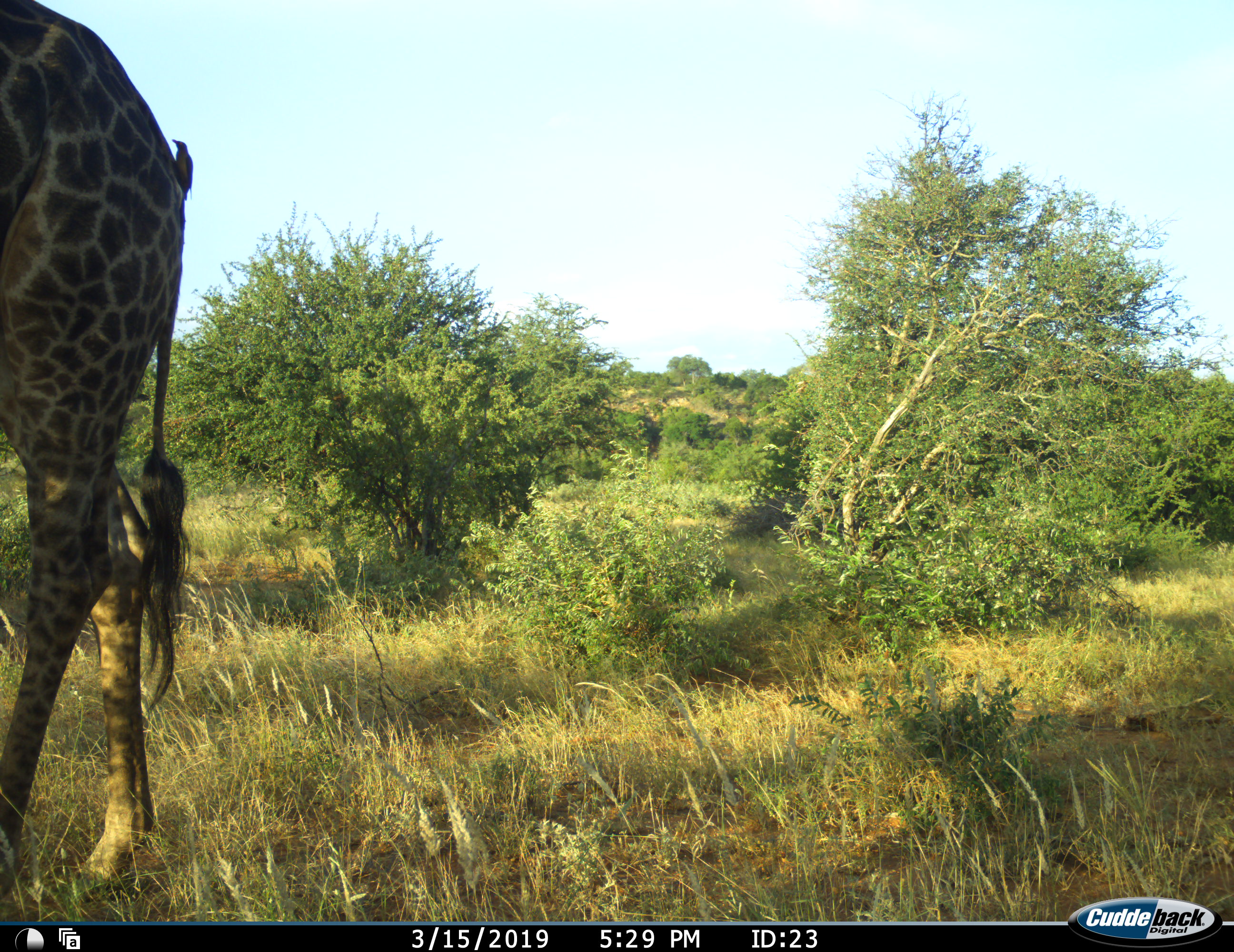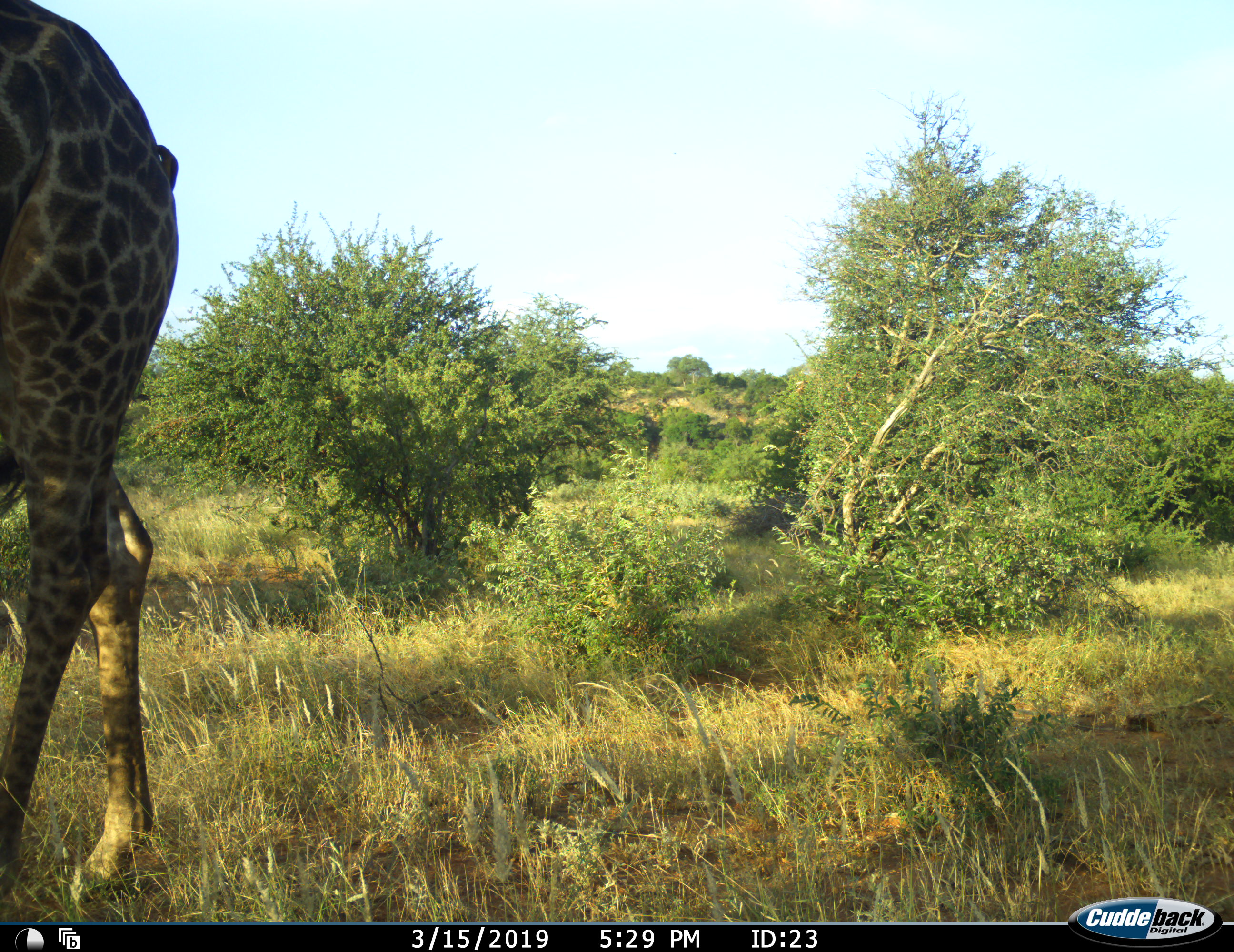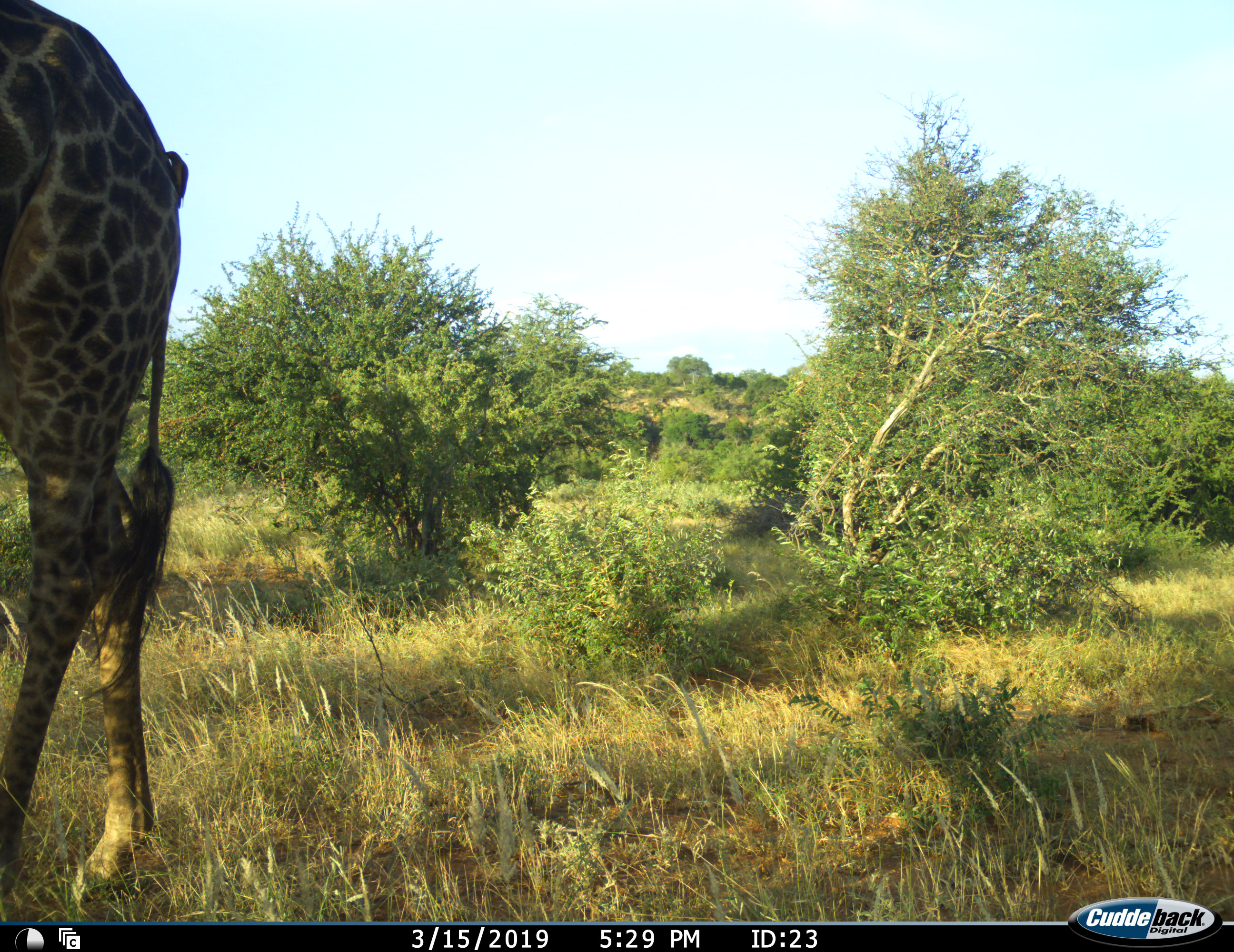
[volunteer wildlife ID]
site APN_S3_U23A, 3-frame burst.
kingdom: Animalia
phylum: Chordata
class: Mammalia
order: Artiodactyla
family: Giraffidae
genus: Giraffa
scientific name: Giraffa camelopardalis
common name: giraffe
Giraffe (Giraffa camelopardalis), count 1. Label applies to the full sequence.